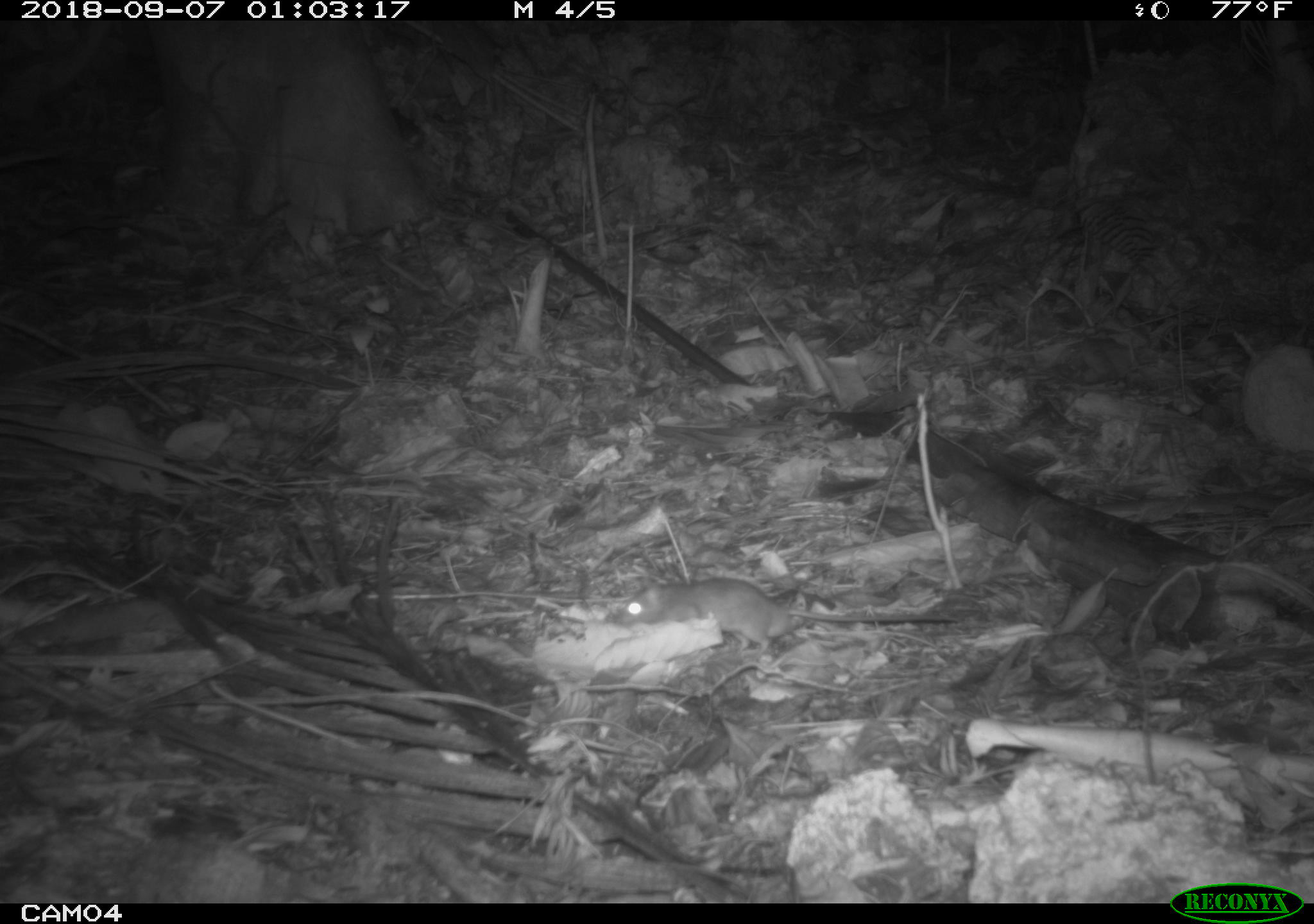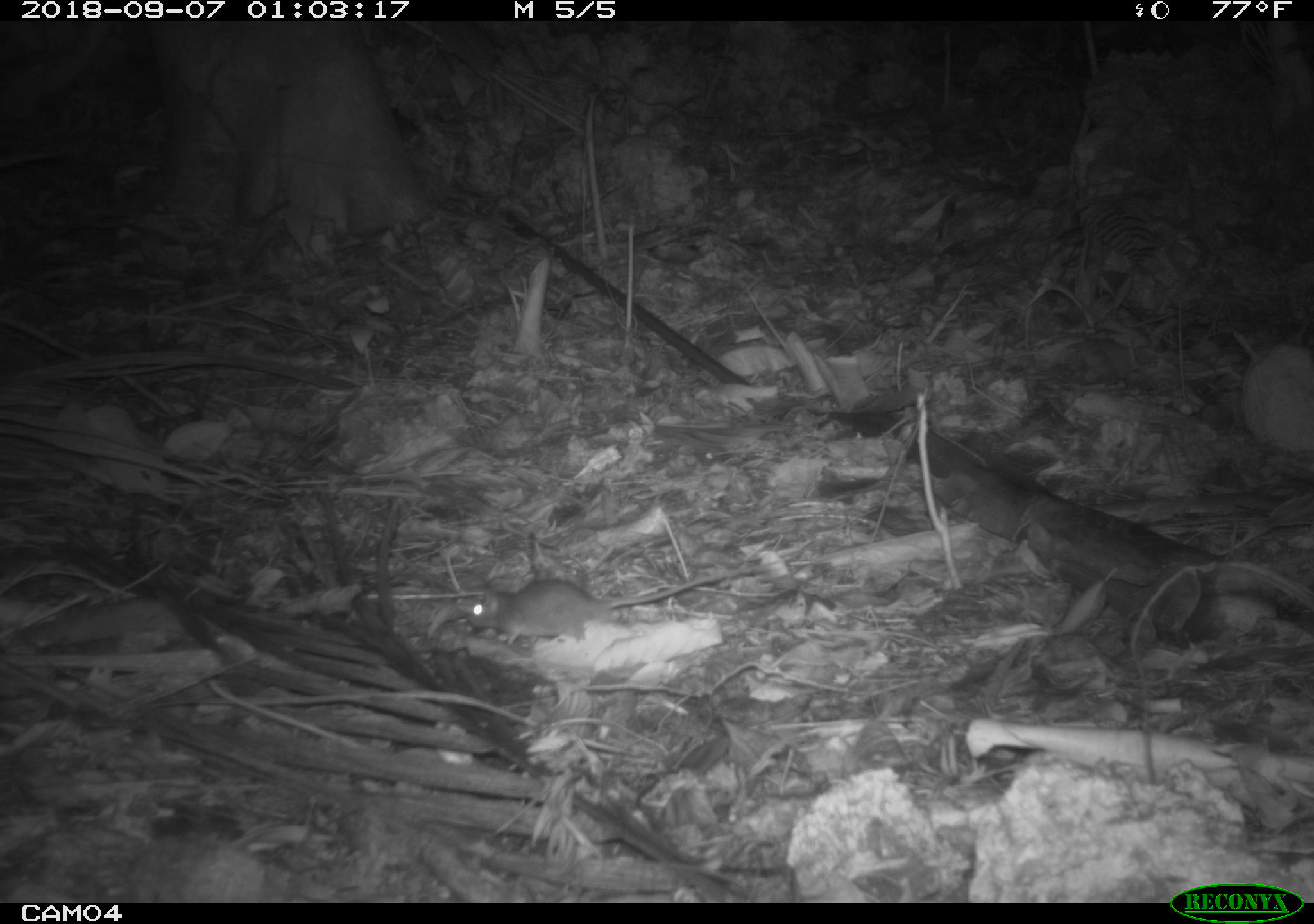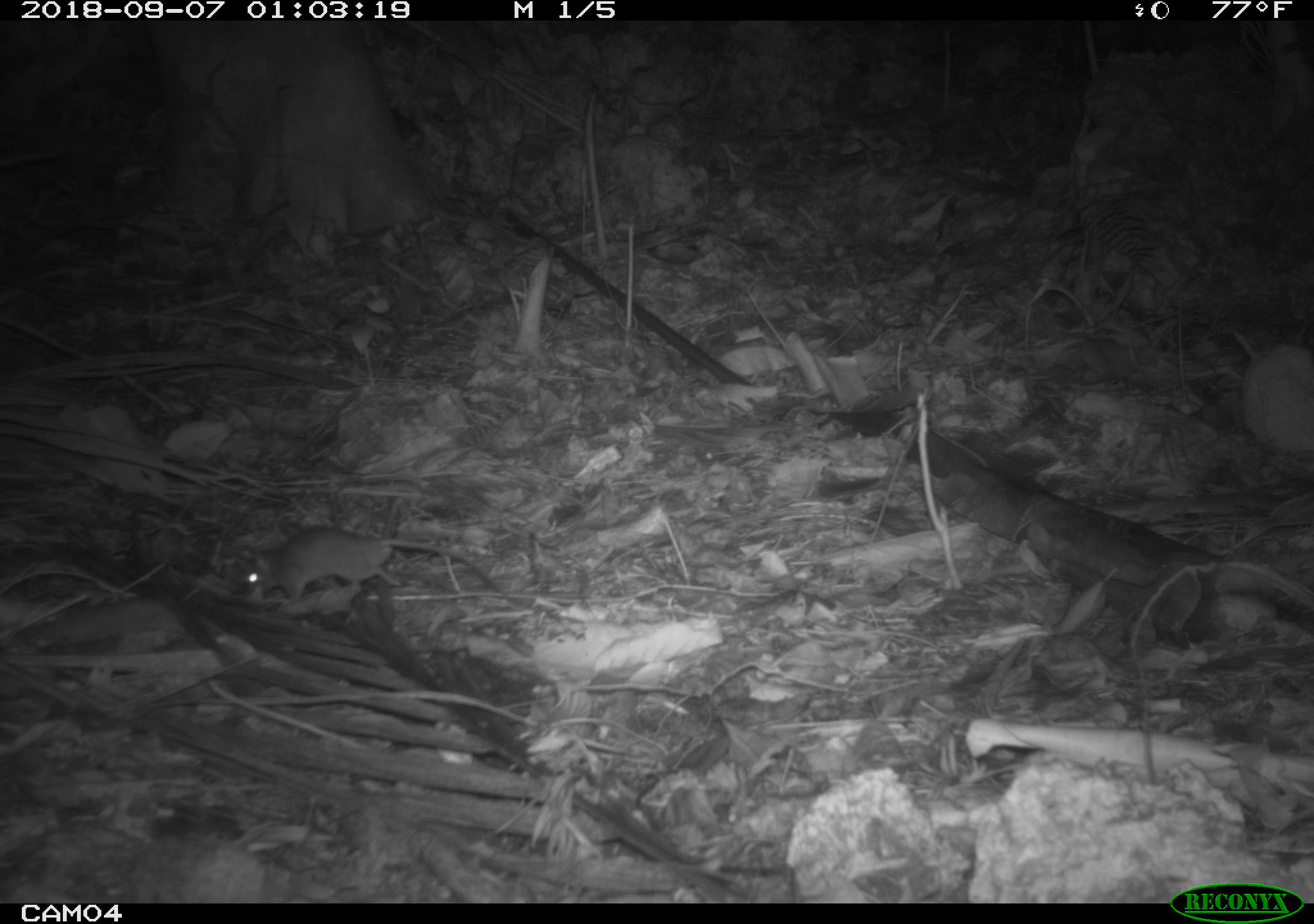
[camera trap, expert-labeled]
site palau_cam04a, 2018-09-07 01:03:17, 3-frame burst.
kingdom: Animalia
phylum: Chordata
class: Mammalia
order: Rodentia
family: Muridae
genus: Rattus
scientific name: Rattus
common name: rat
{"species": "rat (Rattus)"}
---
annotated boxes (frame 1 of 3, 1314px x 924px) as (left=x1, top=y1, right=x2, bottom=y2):
rat: (left=607, top=576, right=962, bottom=658)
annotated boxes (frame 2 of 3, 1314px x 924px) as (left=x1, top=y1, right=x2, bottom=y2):
rat: (left=459, top=569, right=751, bottom=649)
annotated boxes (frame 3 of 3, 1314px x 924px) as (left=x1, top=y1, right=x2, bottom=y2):
rat: (left=234, top=523, right=504, bottom=612)